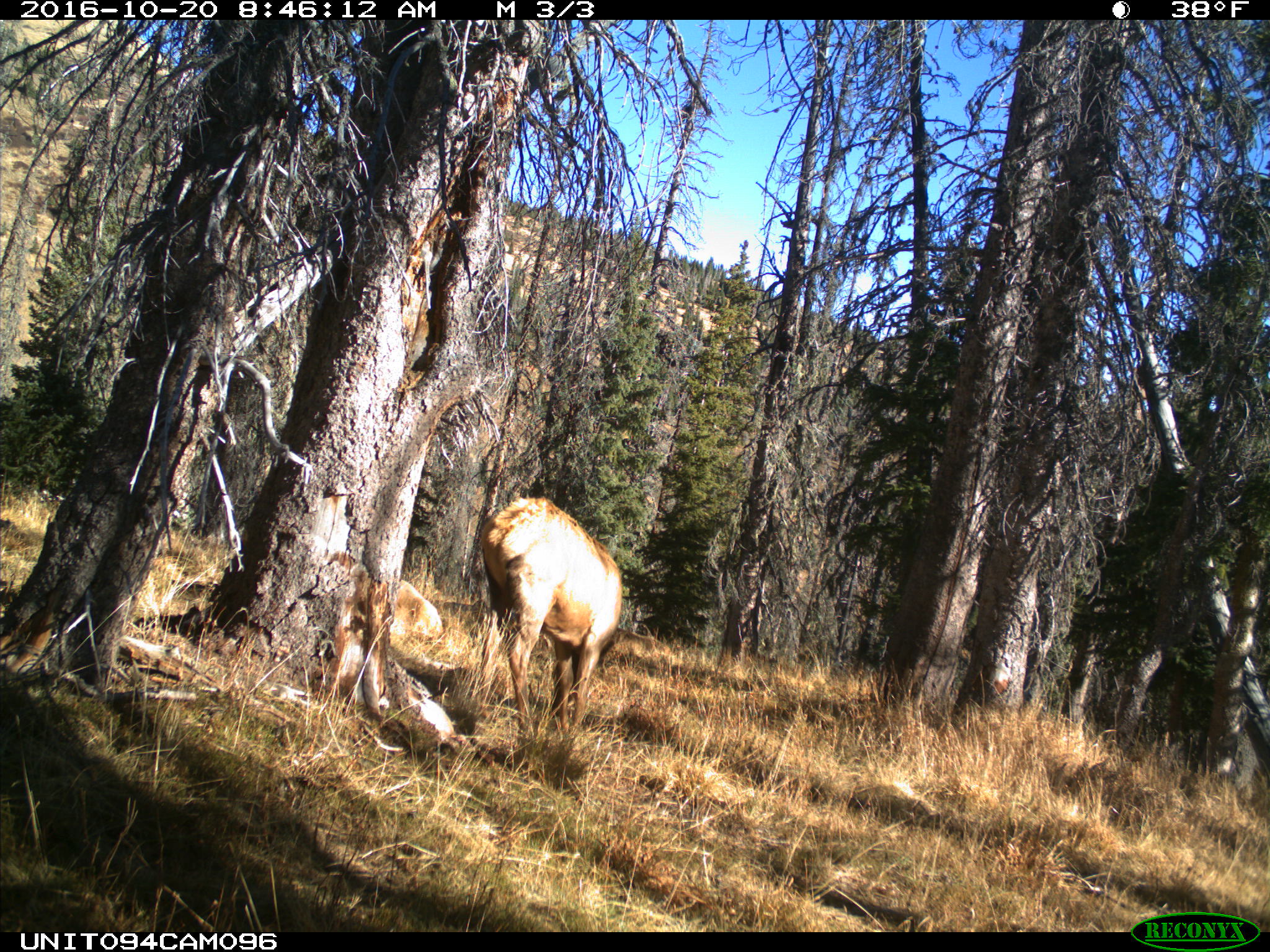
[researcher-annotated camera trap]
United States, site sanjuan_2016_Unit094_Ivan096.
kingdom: Animalia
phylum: Chordata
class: Mammalia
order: Artiodactyla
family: Cervidae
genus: Cervus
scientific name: Cervus elaphus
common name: red deer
Cervus elaphus (red deer).